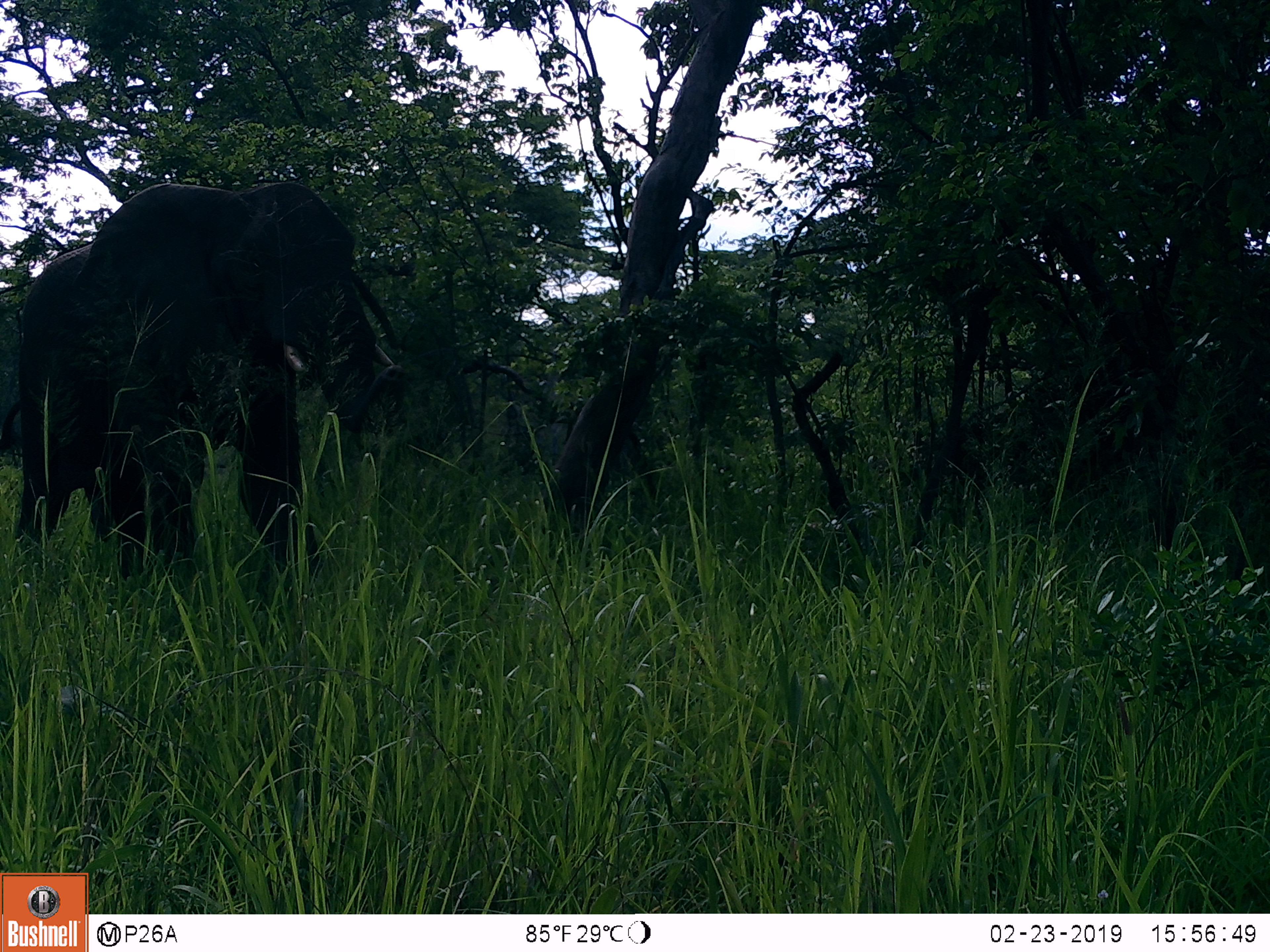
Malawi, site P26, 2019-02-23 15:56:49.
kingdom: Animalia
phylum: Chordata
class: Mammalia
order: Proboscidea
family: Elephantidae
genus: Loxodonta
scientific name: Loxodonta africana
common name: african savanna elephant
African savanna elephant (Loxodonta africana), count 1.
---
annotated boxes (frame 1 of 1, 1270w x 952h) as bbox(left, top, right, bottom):
african savanna elephant: bbox(13, 176, 410, 604)